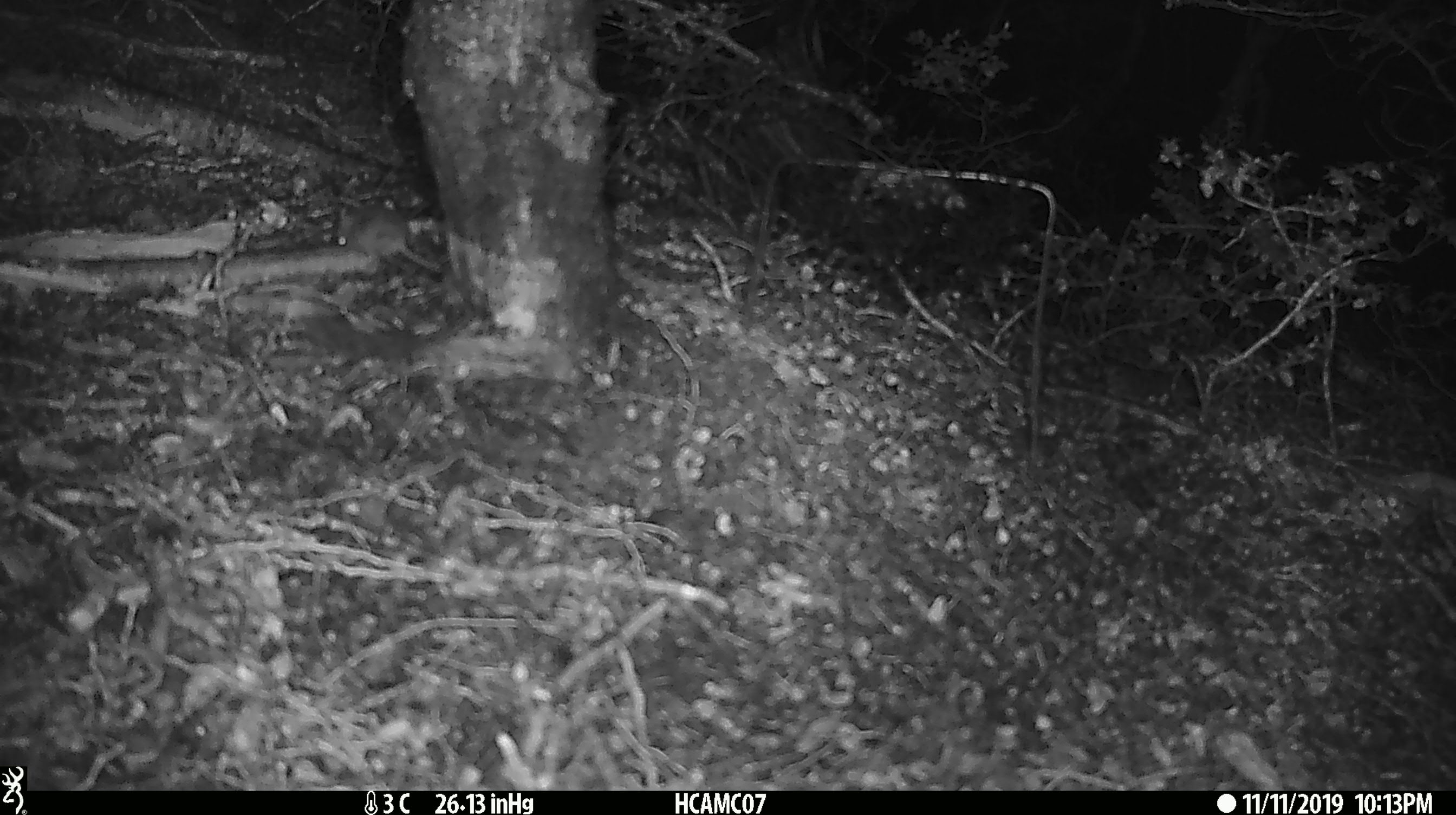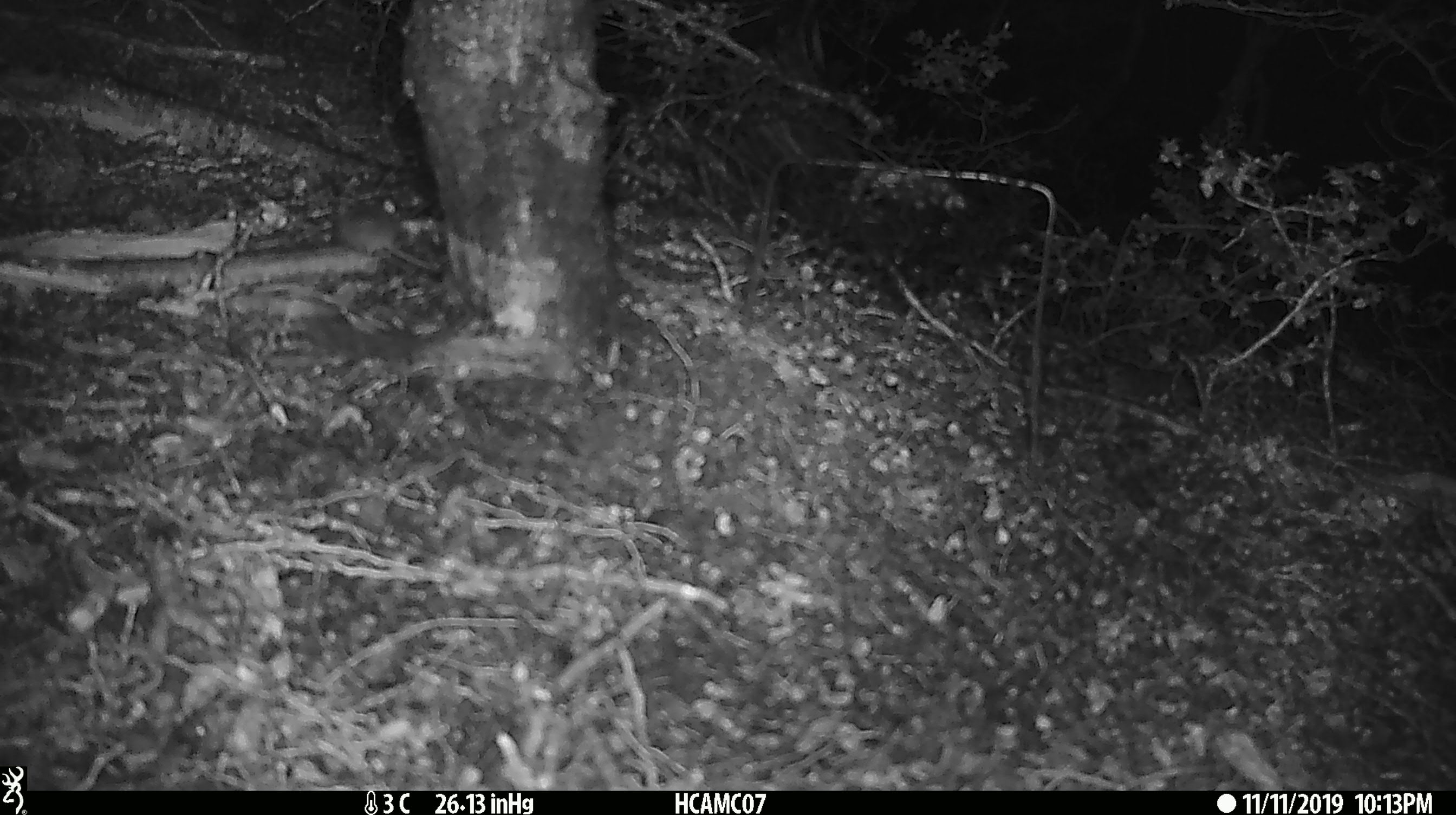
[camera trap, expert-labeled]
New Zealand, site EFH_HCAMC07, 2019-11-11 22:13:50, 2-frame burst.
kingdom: Animalia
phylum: Chordata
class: Mammalia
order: Rodentia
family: Muridae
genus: Mus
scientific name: Mus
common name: mouse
Mouse (Mus).